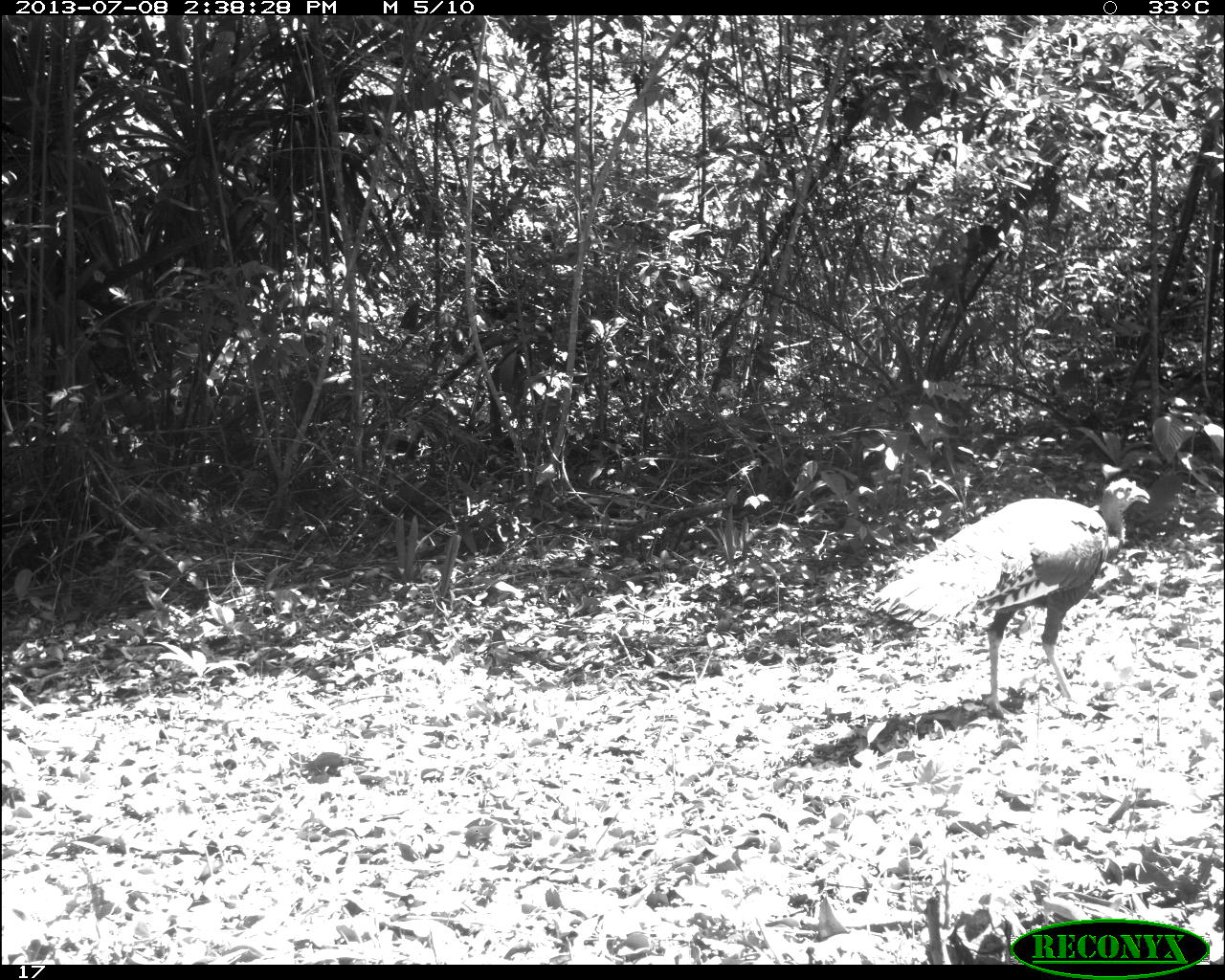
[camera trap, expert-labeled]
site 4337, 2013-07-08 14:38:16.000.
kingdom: Animalia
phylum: Chordata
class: Aves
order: Galliformes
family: Phasianidae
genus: Meleagris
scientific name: Meleagris ocellata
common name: ocellated turkey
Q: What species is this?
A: Meleagris ocellata (ocellated turkey).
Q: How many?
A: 1.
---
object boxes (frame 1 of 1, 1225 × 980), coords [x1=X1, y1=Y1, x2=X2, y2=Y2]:
meleagris ocellata: [x1=872, y1=477, x2=1151, y2=716]